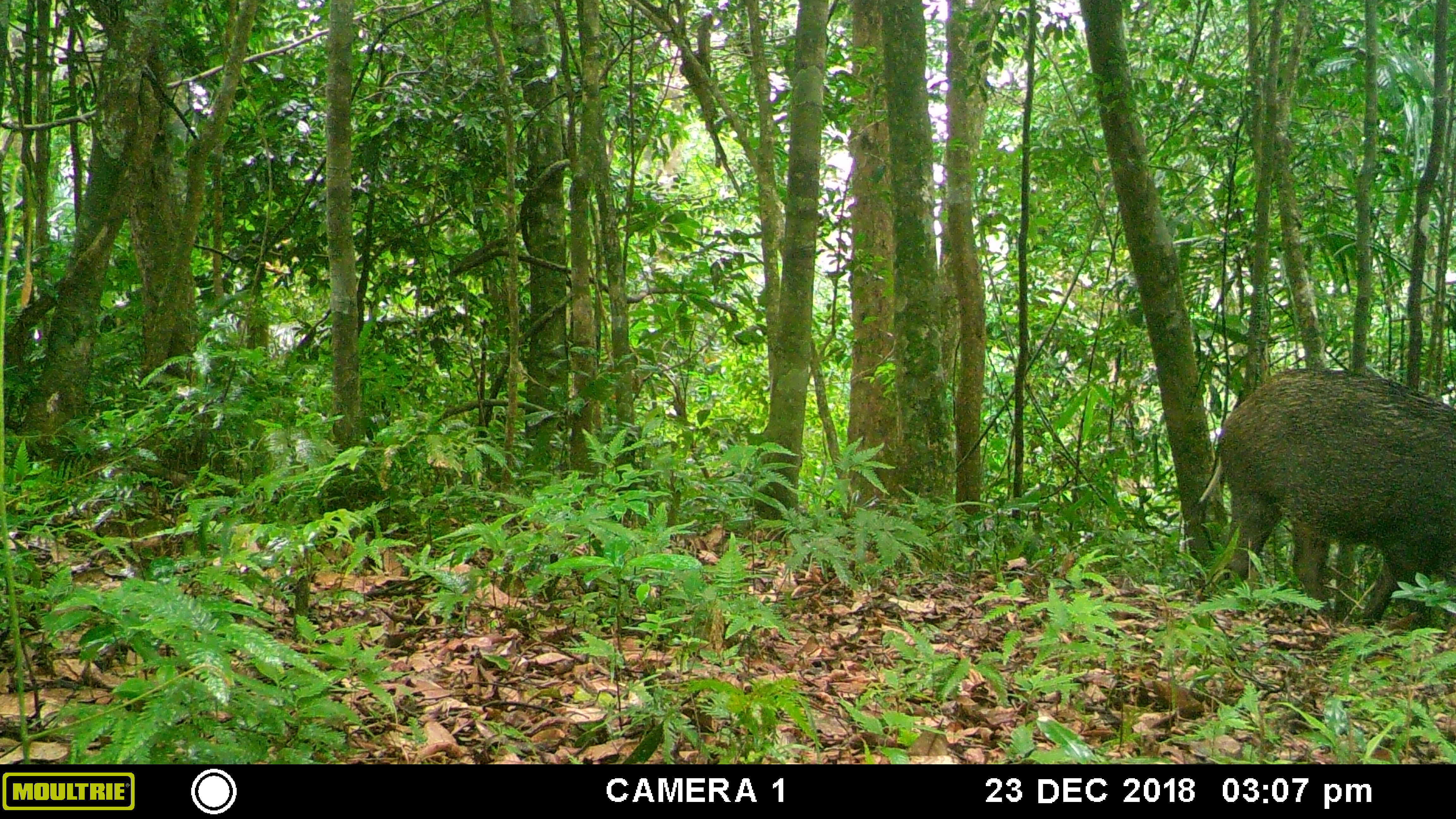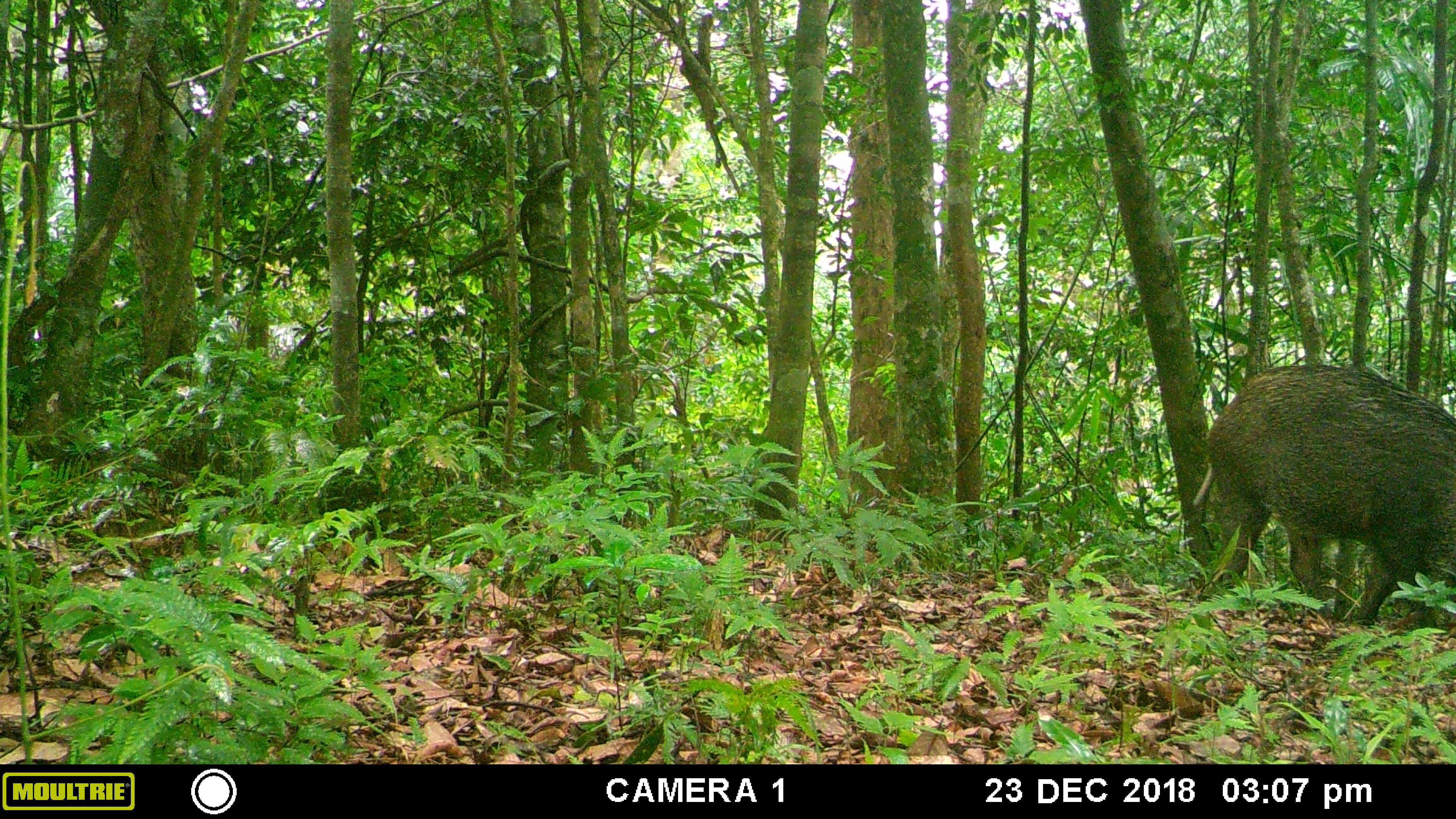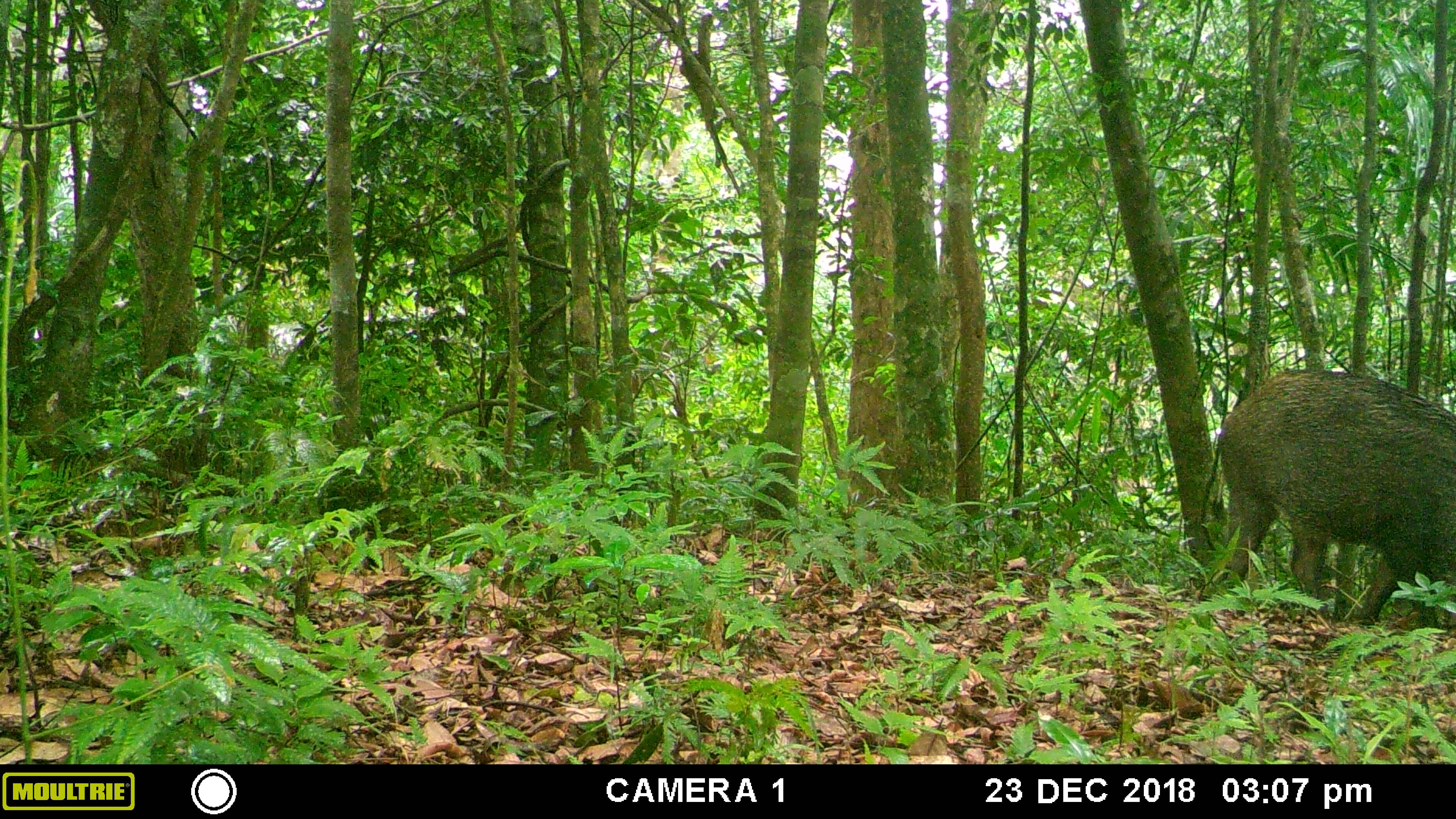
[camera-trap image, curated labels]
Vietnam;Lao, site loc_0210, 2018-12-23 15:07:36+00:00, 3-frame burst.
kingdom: Animalia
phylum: Chordata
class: Mammalia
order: Artiodactyla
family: Suidae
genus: Sus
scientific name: Sus scrofa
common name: eurasian wild pig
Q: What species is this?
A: Eurasian wild pig (Sus scrofa).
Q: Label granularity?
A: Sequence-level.